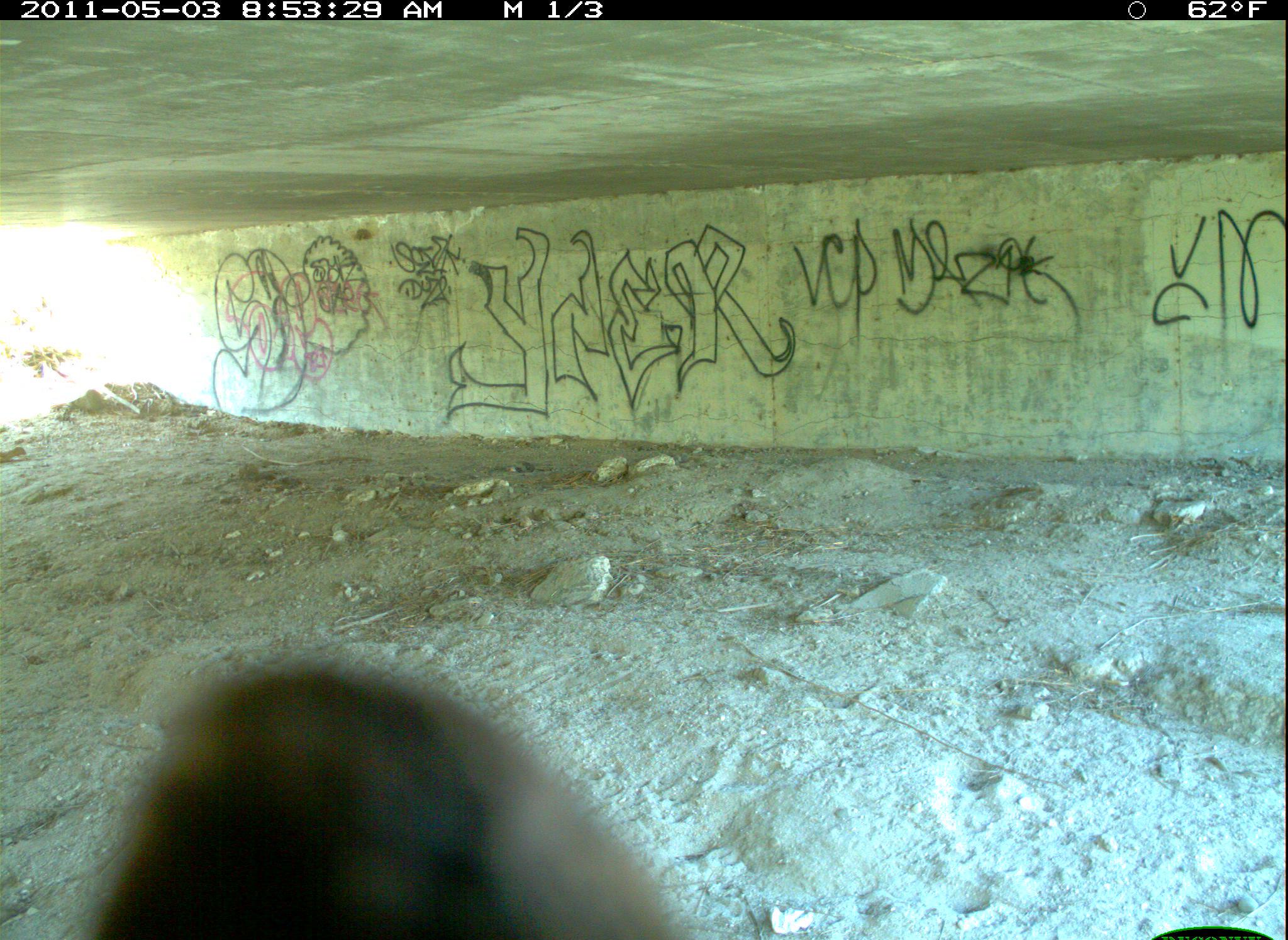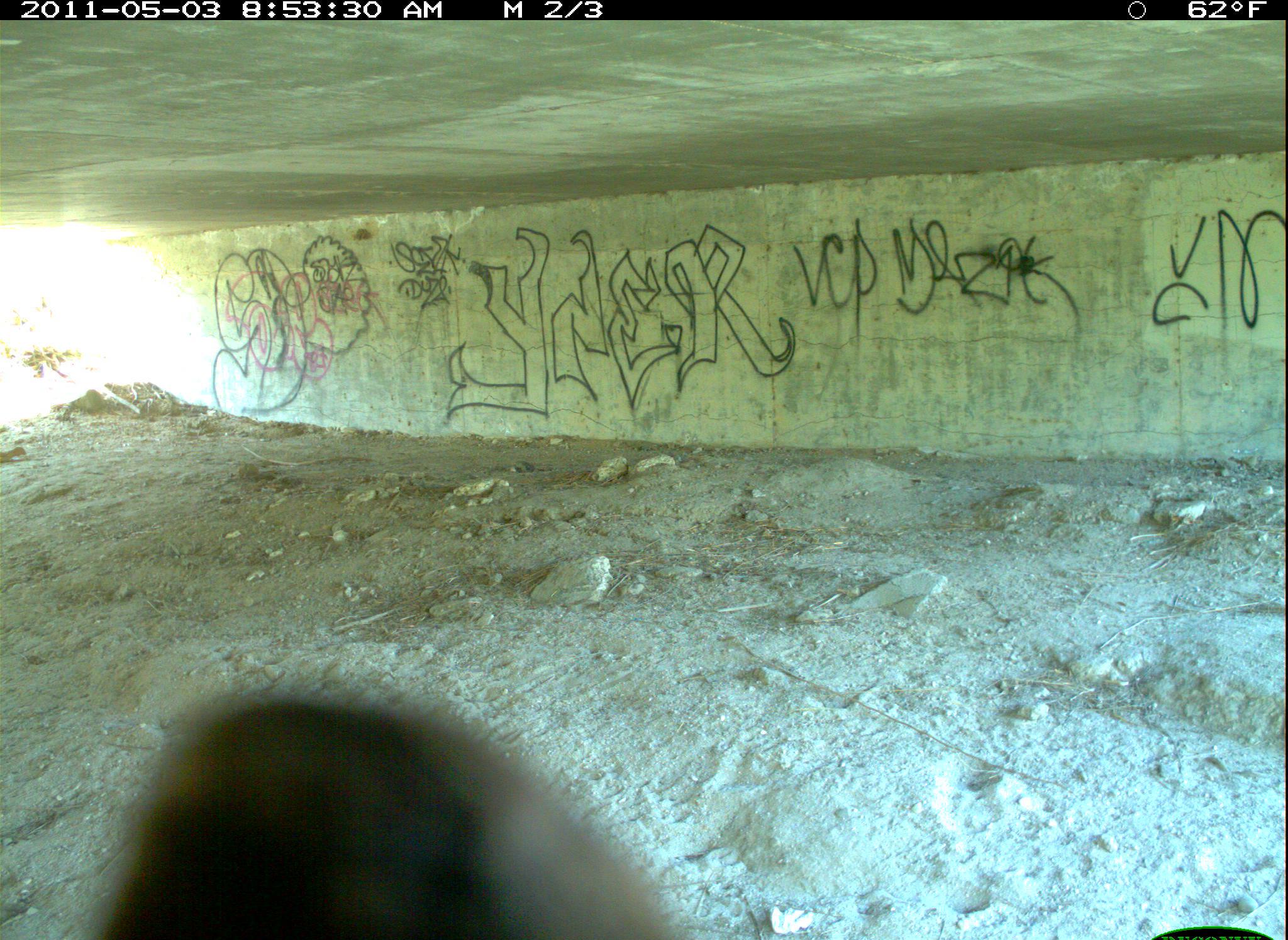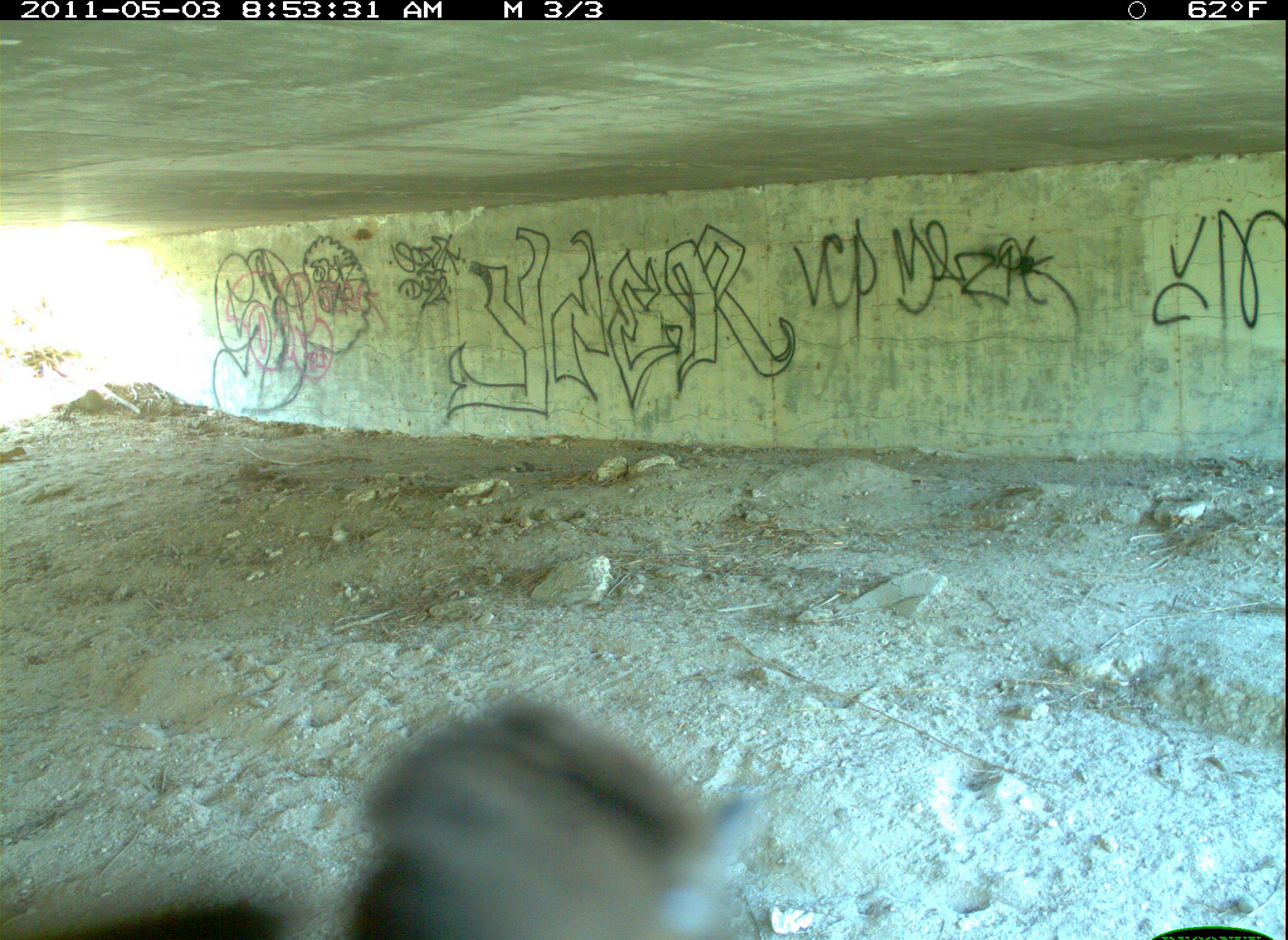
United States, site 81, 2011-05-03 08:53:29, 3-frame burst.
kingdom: Animalia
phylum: Chordata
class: Aves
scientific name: Aves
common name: bird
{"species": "bird (Aves)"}